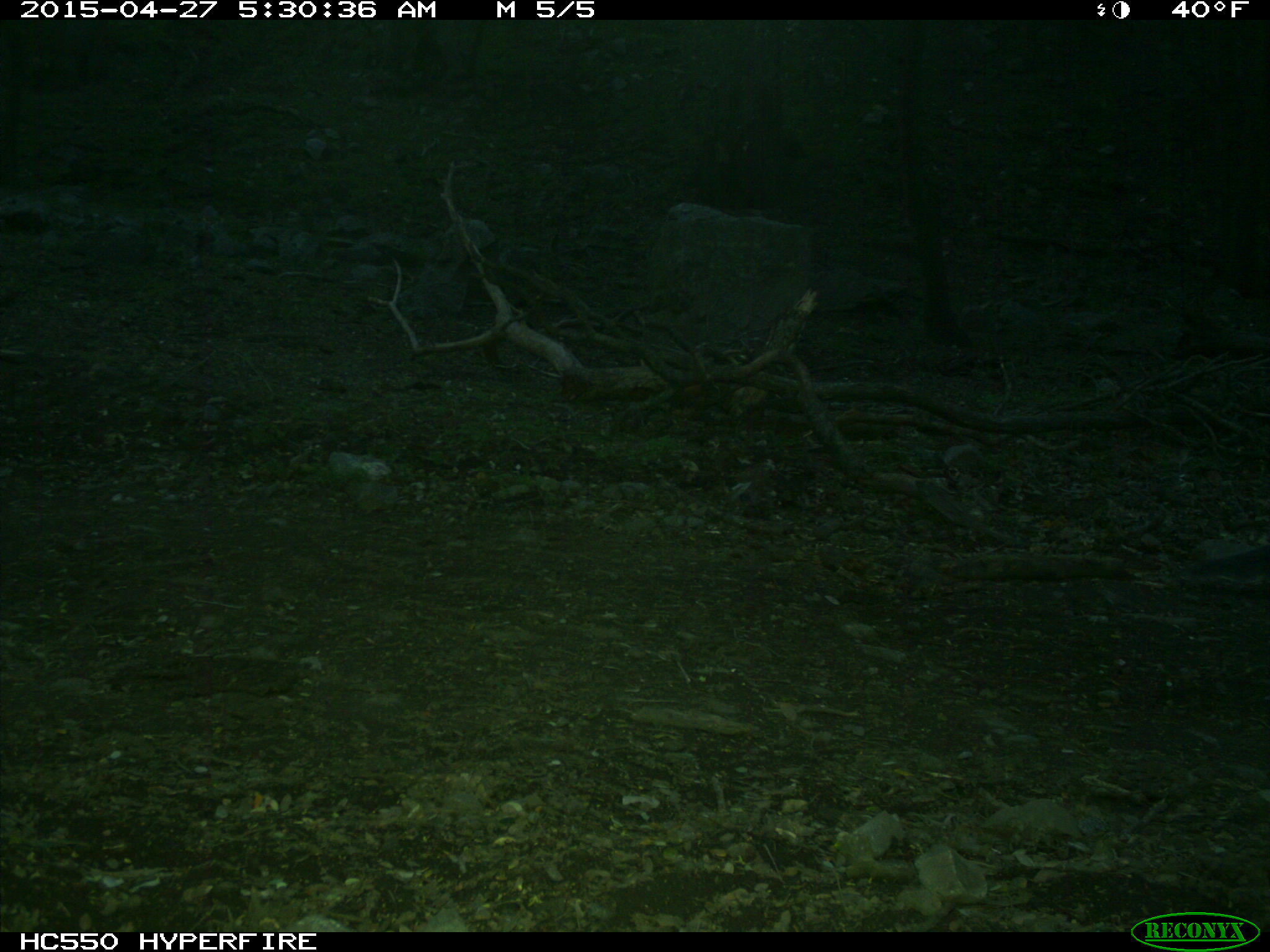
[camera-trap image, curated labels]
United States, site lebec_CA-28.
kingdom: Animalia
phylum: Chordata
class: Mammalia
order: Rodentia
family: Sciuridae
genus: Sciurus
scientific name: Sciurus carolinensis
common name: eastern gray squirrel